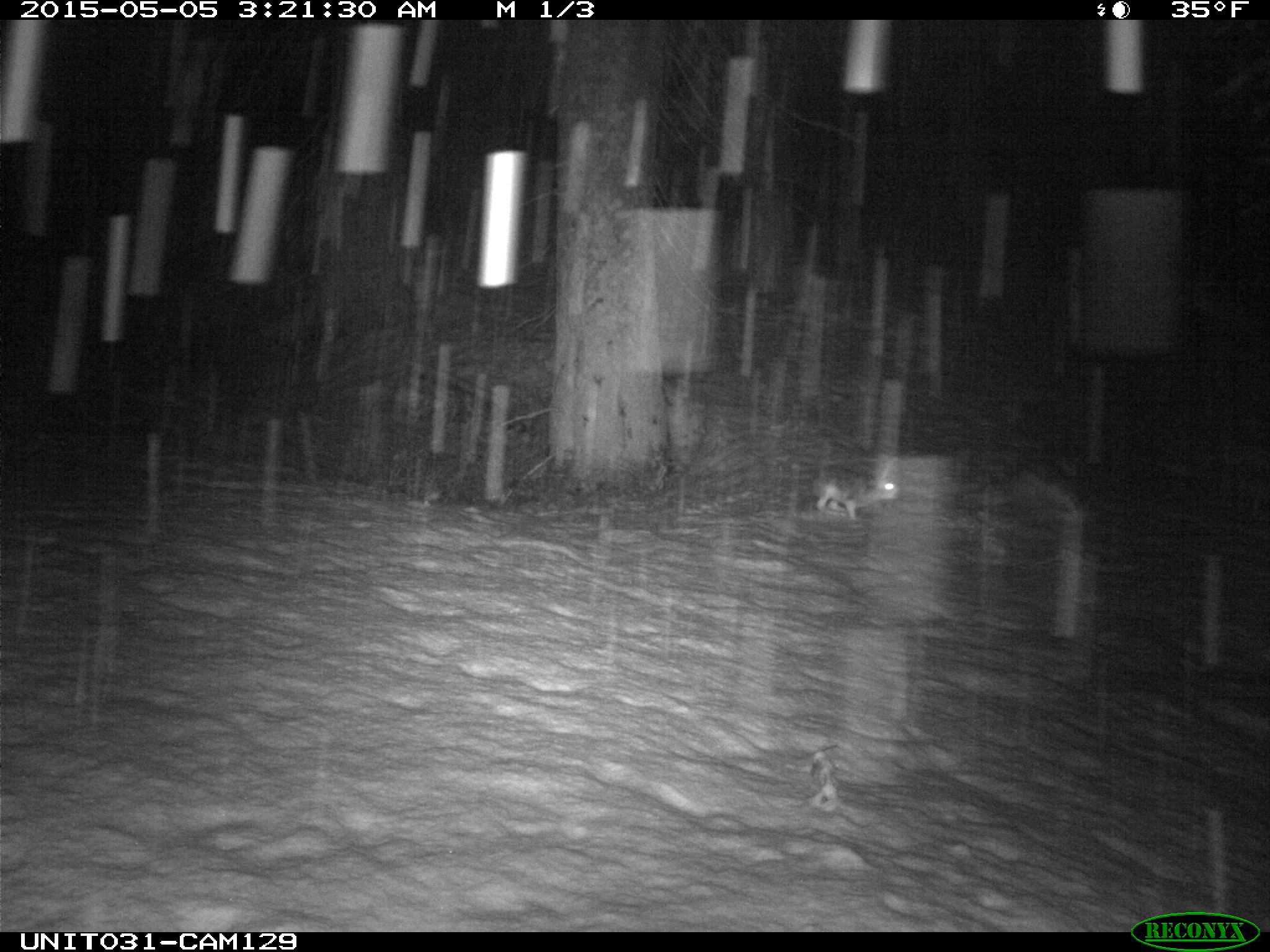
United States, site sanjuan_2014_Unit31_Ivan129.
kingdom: Animalia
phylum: Chordata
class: Mammalia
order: Lagomorpha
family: Leporidae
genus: Lepus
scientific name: Lepus americanus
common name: snowshoe hare